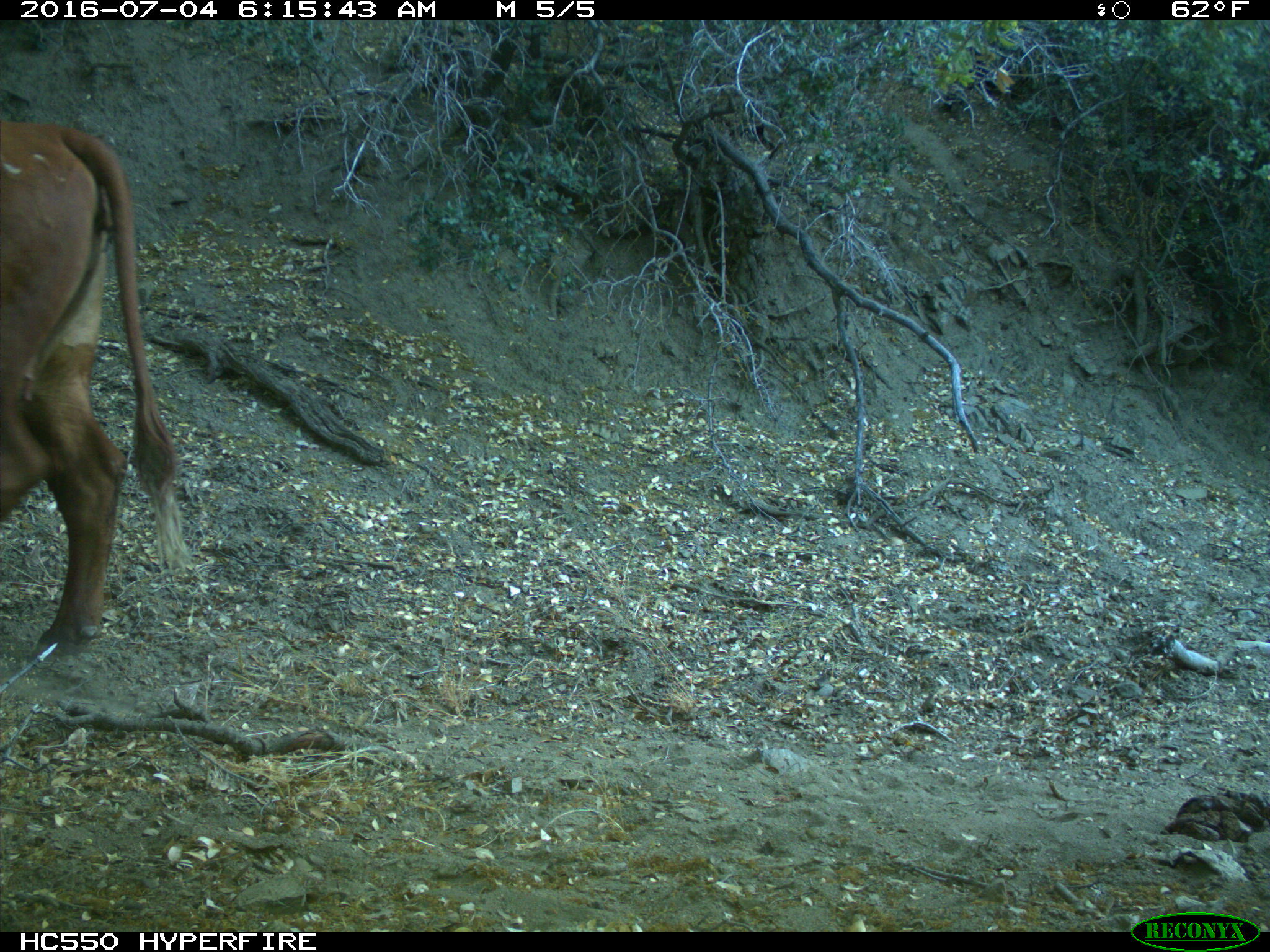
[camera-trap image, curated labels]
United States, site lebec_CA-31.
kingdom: Animalia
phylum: Chordata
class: Mammalia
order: Artiodactyla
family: Bovidae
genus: Bos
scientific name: Bos taurus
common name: domestic cow